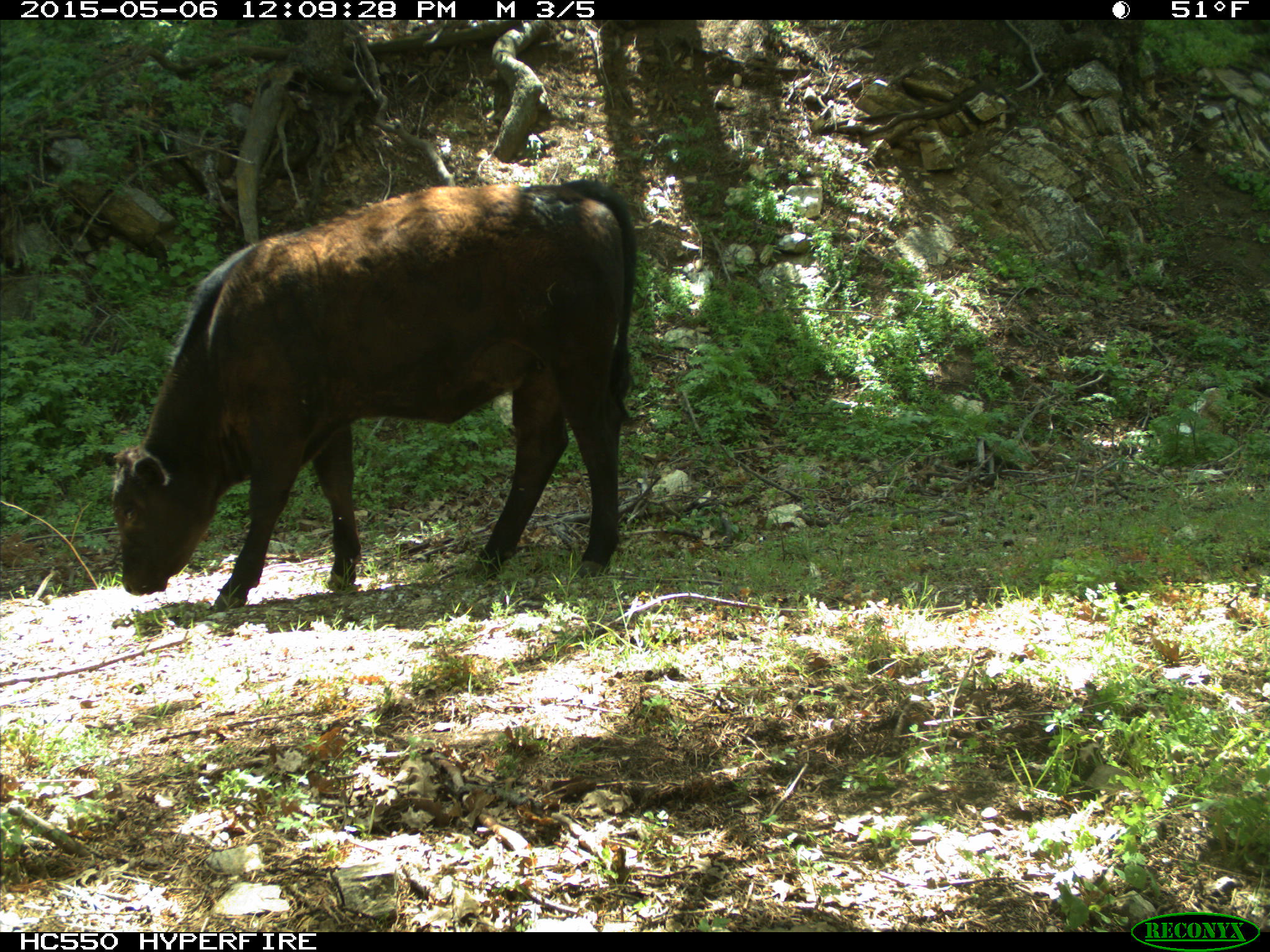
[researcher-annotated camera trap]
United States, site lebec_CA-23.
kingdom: Animalia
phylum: Chordata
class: Mammalia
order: Artiodactyla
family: Bovidae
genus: Bos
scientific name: Bos taurus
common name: domestic cow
Bos taurus (domestic cow).